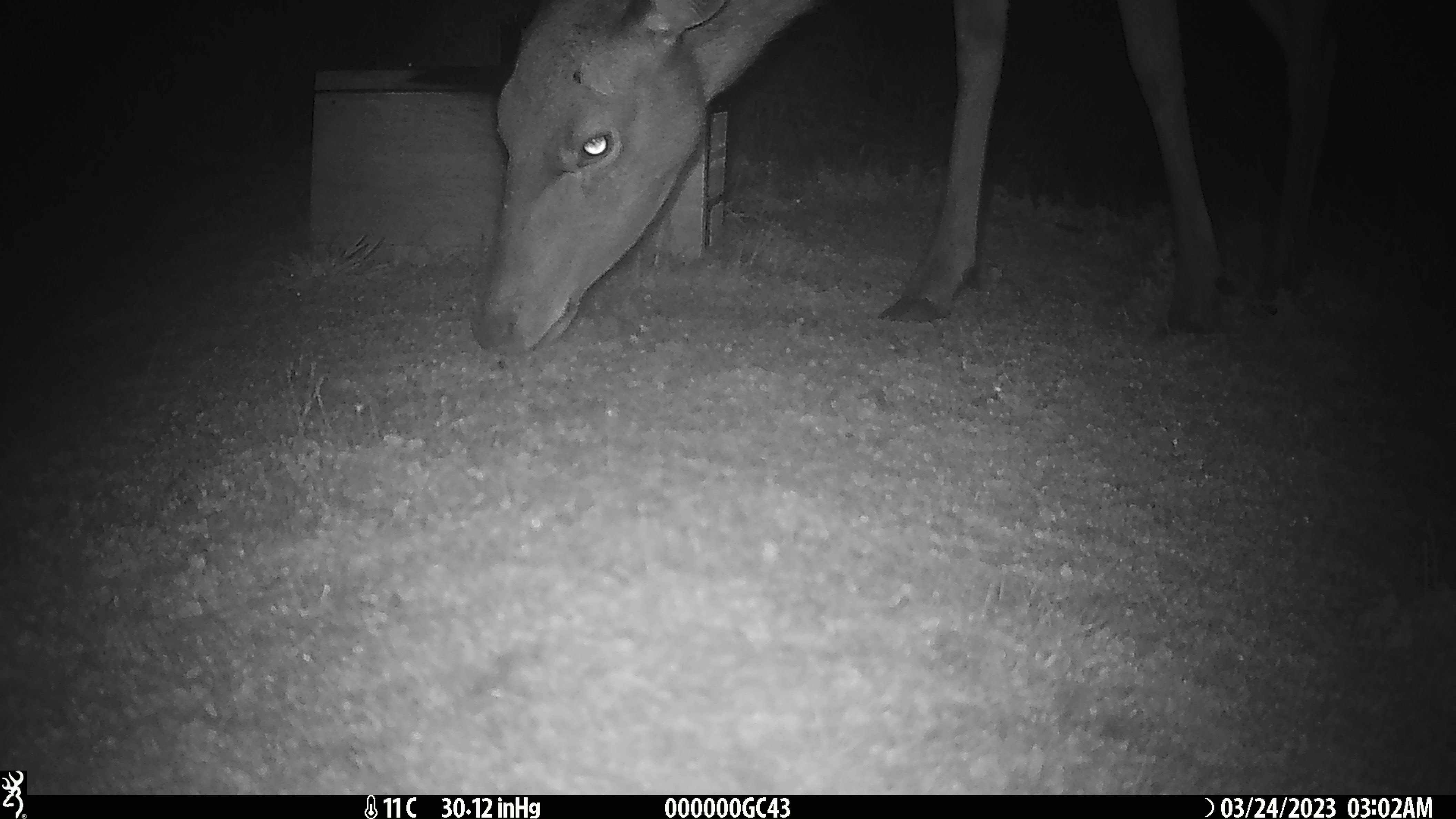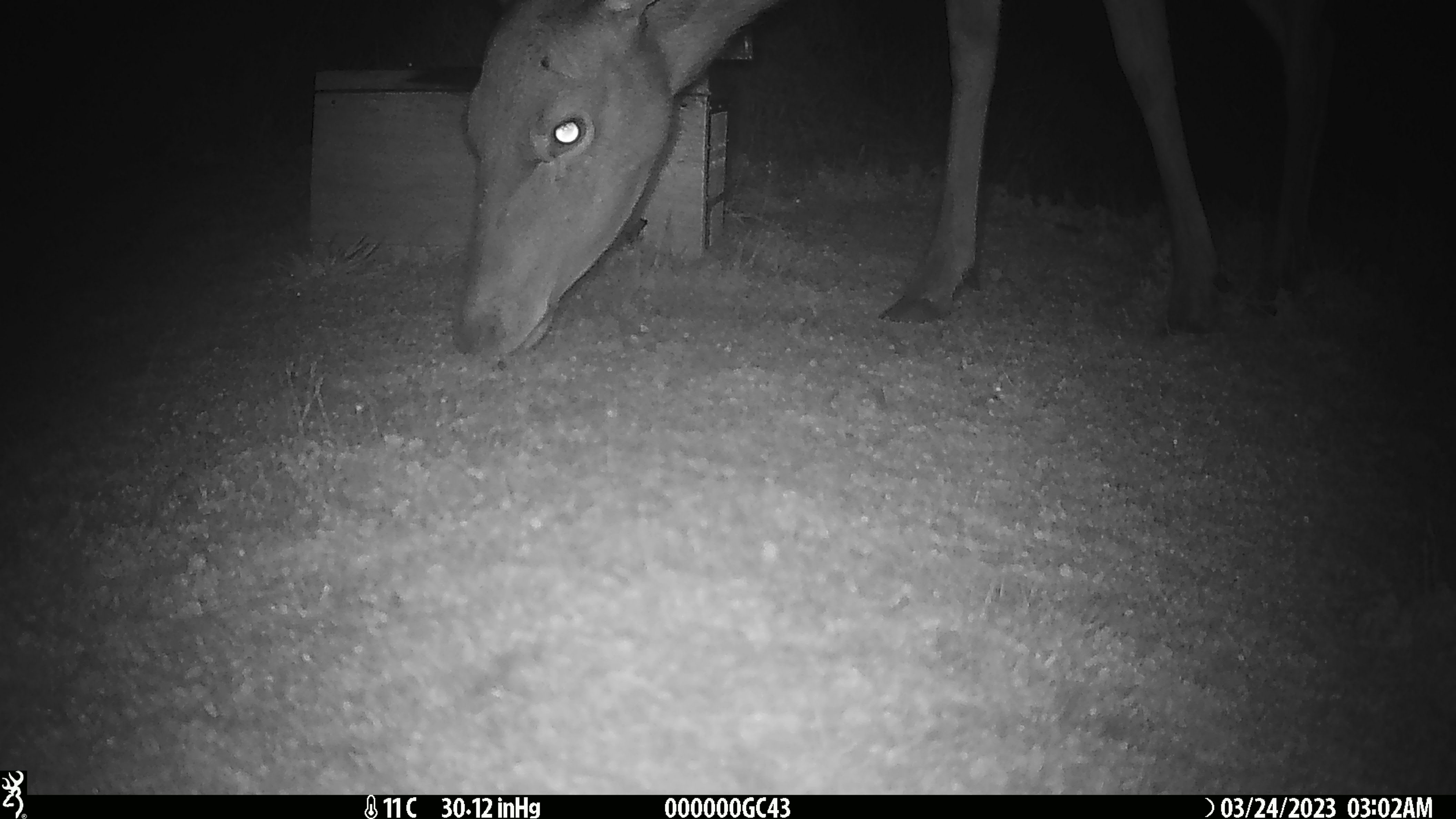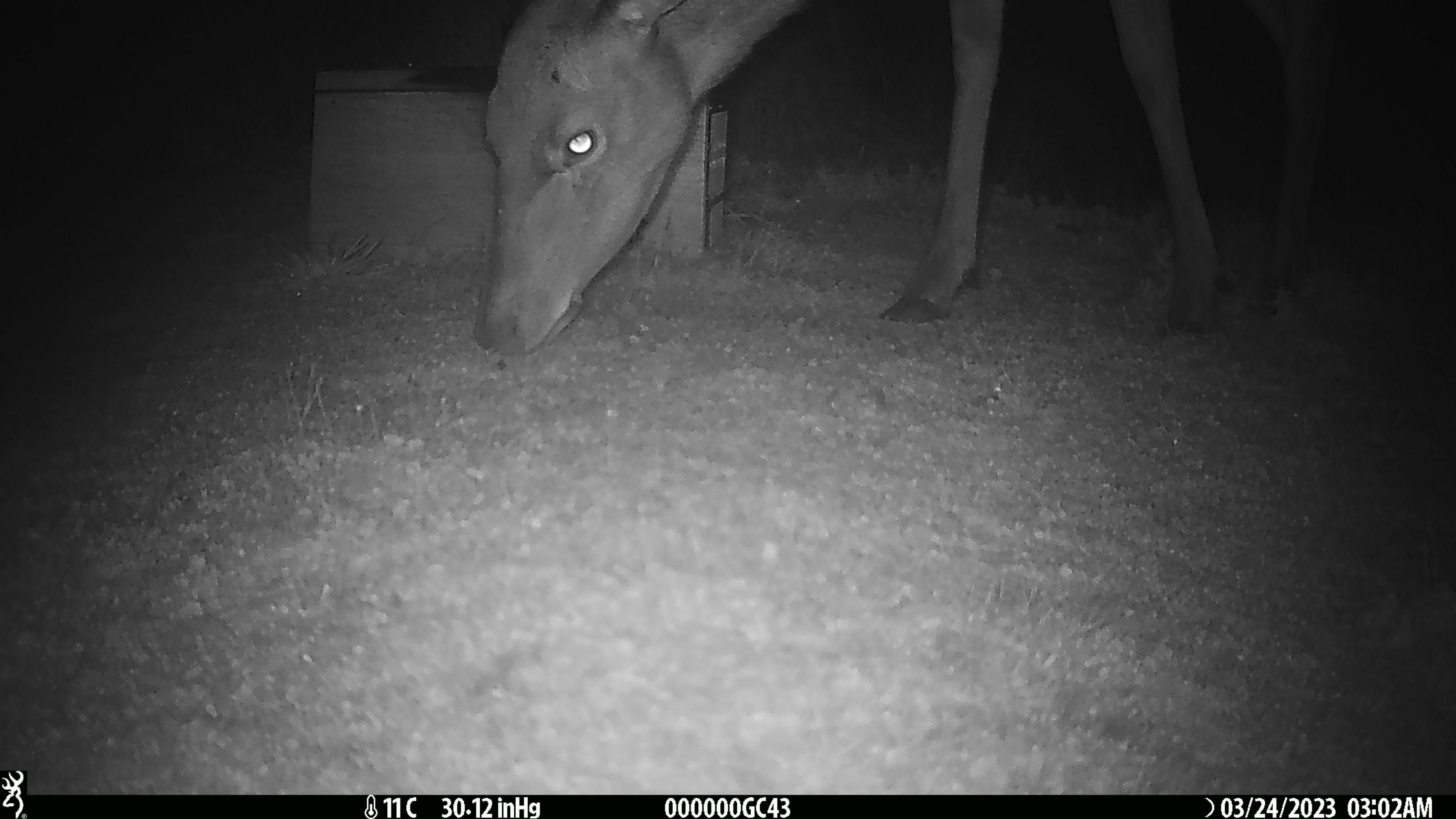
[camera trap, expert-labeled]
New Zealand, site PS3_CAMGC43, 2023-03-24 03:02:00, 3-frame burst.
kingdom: Animalia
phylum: Chordata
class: Mammalia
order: Artiodactyla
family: Cervidae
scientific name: Cervidae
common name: deer